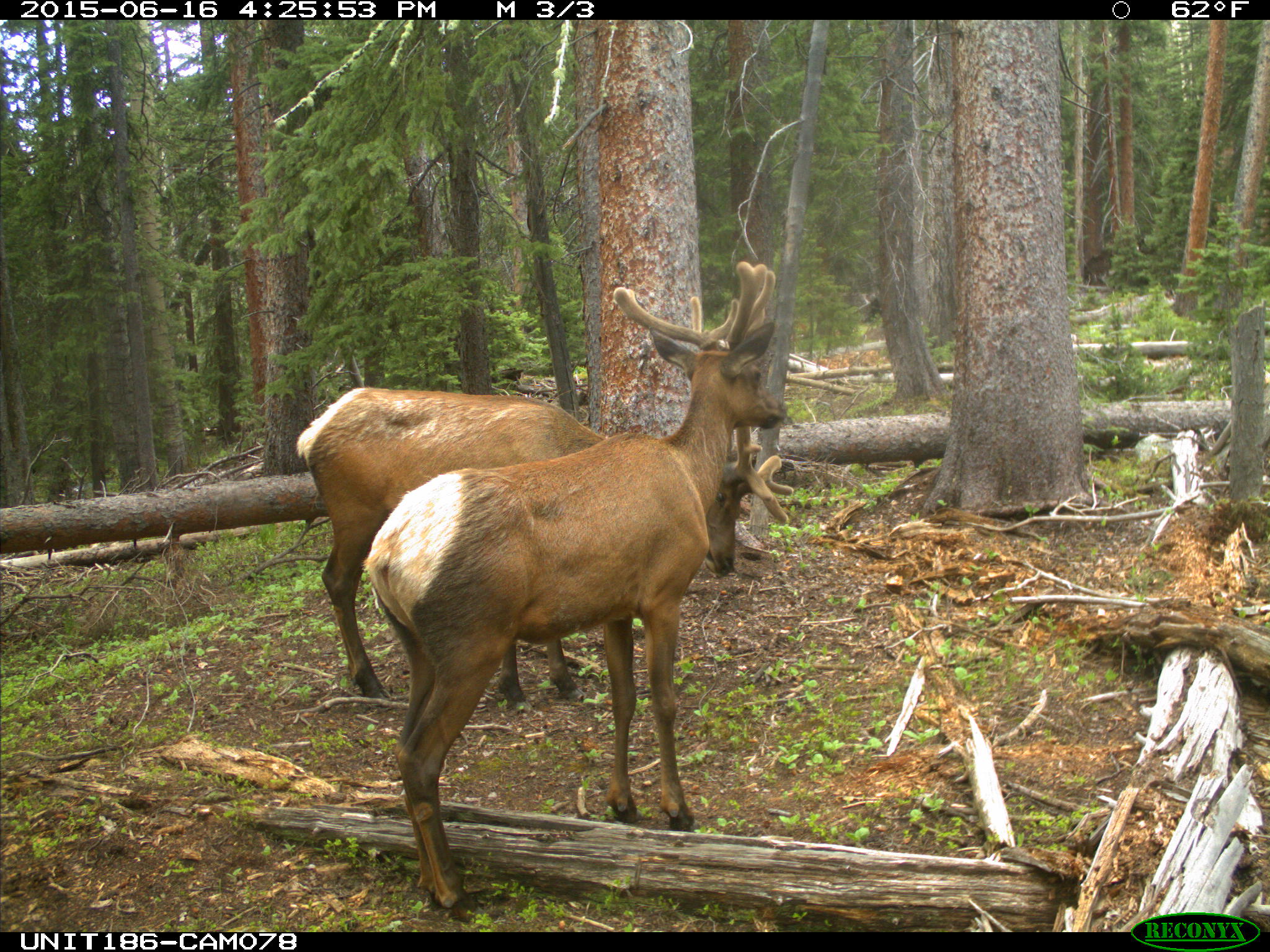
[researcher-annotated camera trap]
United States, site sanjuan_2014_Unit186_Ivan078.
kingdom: Animalia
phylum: Chordata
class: Mammalia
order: Artiodactyla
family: Cervidae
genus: Cervus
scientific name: Cervus elaphus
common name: red deer